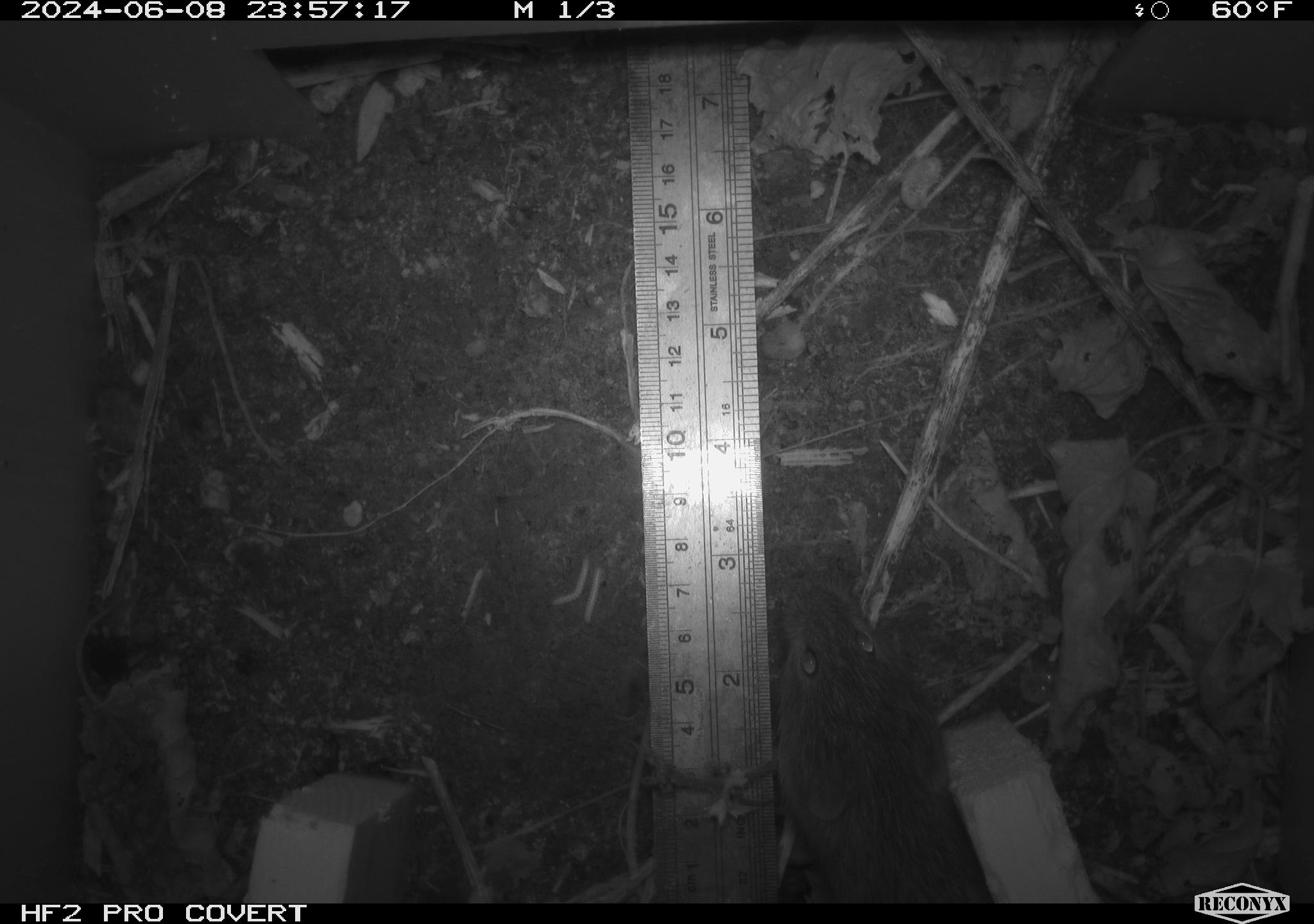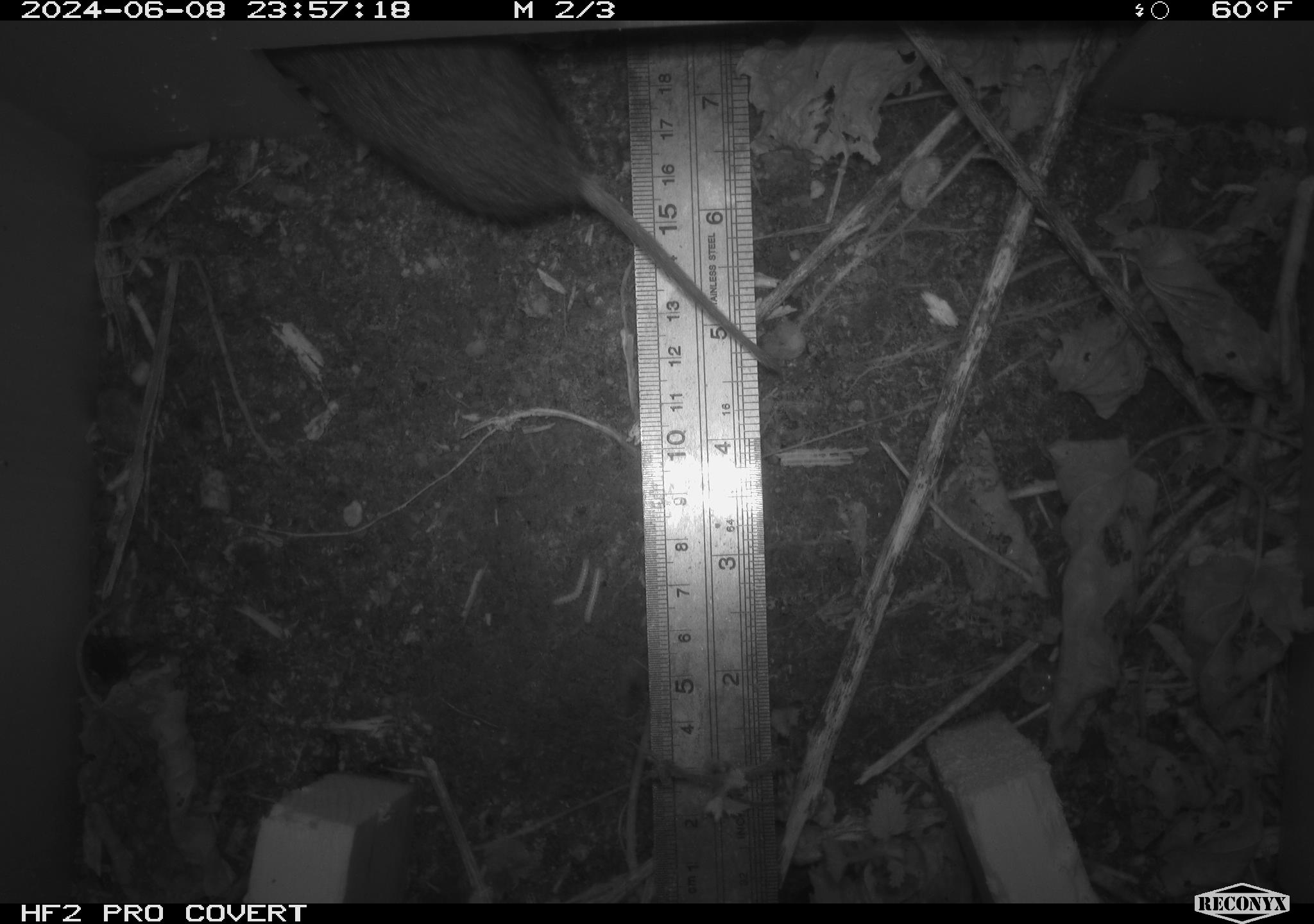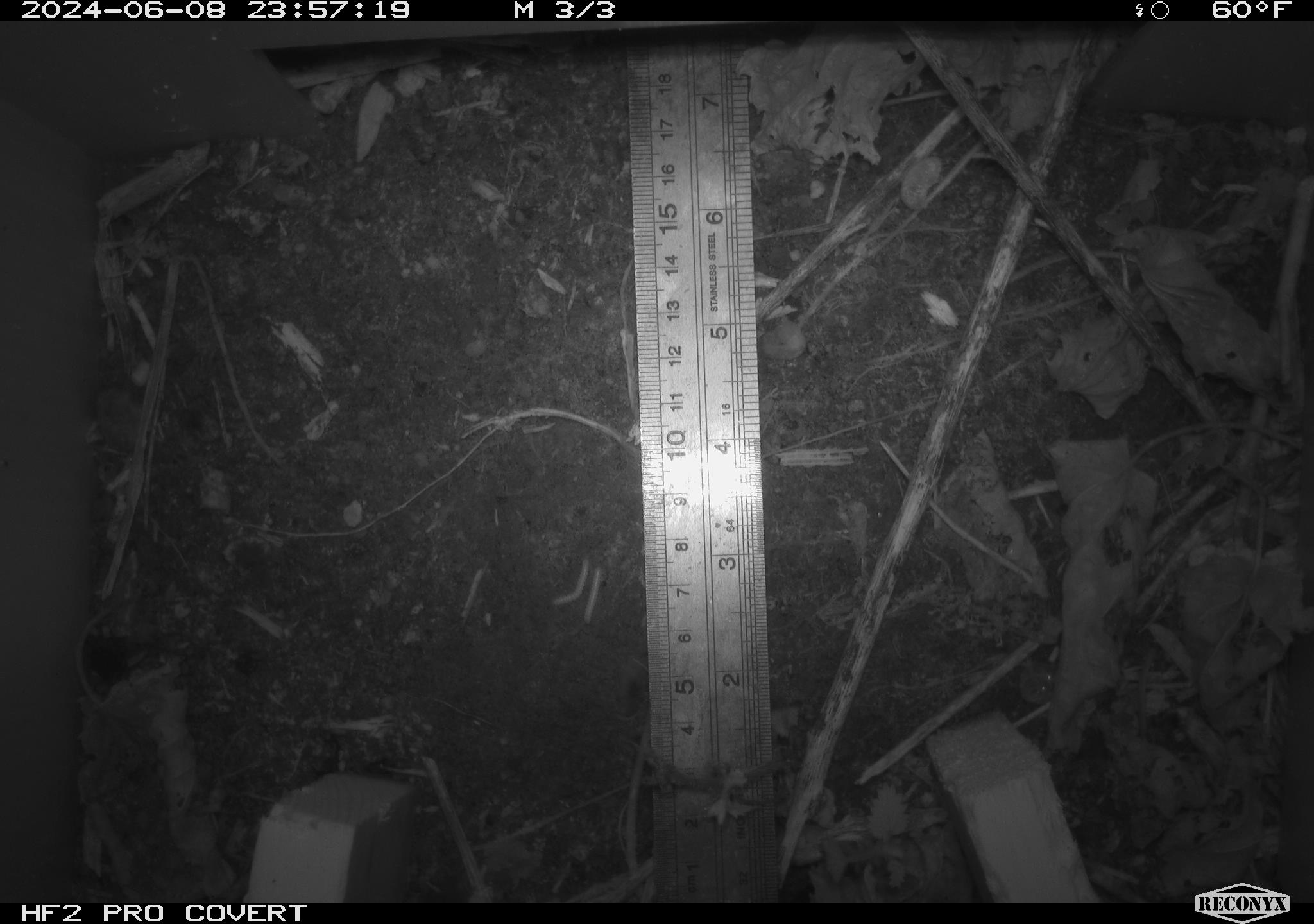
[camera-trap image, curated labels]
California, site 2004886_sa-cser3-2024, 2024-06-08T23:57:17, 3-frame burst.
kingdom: Animalia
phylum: Chordata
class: Mammalia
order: Rodentia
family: Cricetidae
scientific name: Cricetidae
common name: hamsters, voles, lemmings, and allies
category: cricetidae family